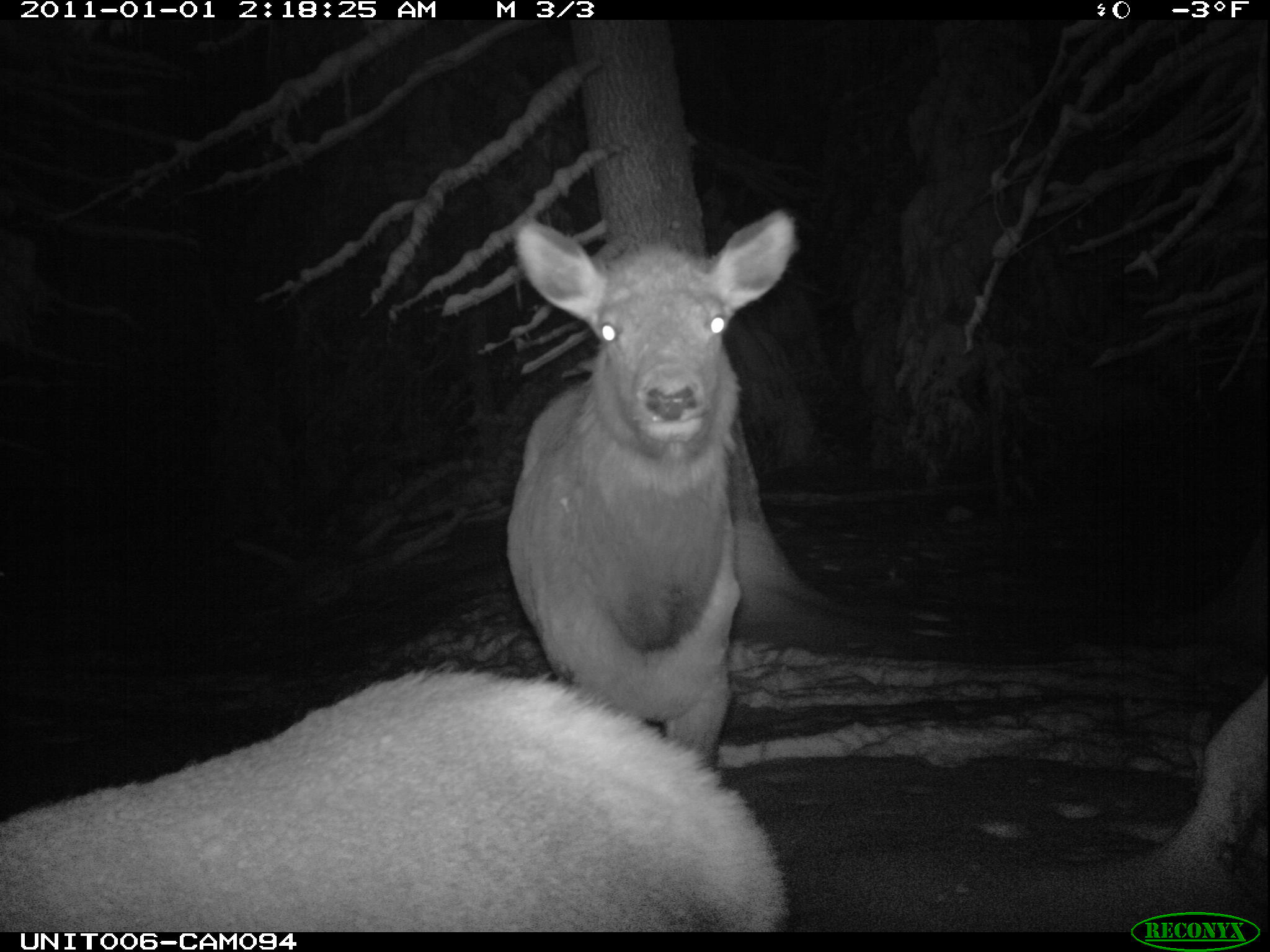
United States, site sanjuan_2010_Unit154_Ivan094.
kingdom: Animalia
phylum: Chordata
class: Mammalia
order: Artiodactyla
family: Cervidae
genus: Cervus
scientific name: Cervus elaphus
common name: red deer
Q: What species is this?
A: Cervus elaphus (red deer).